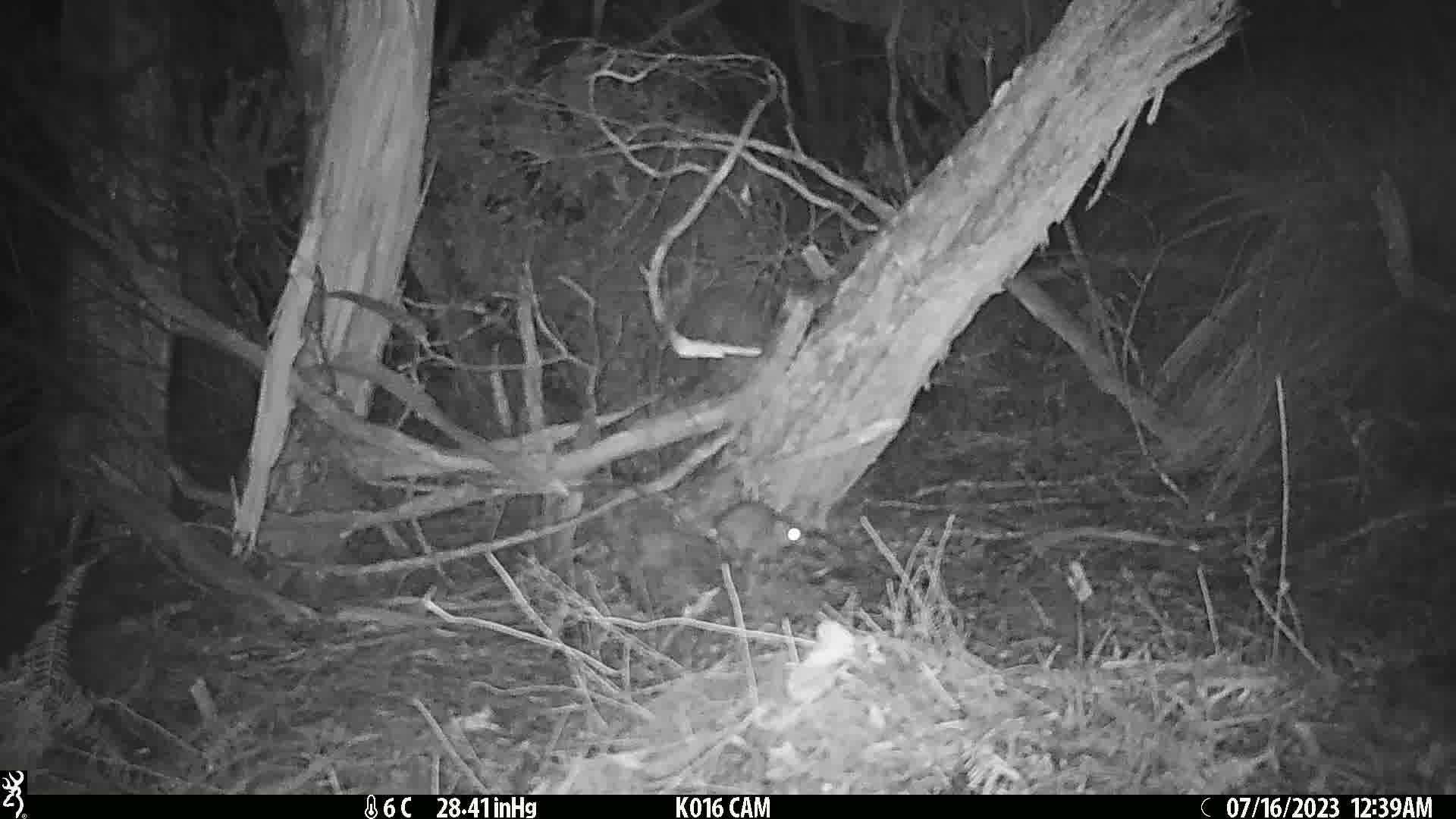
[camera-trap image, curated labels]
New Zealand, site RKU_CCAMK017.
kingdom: Animalia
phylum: Chordata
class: Mammalia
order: Rodentia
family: Muridae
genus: Rattus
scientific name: Rattus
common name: rat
Rat (Rattus).